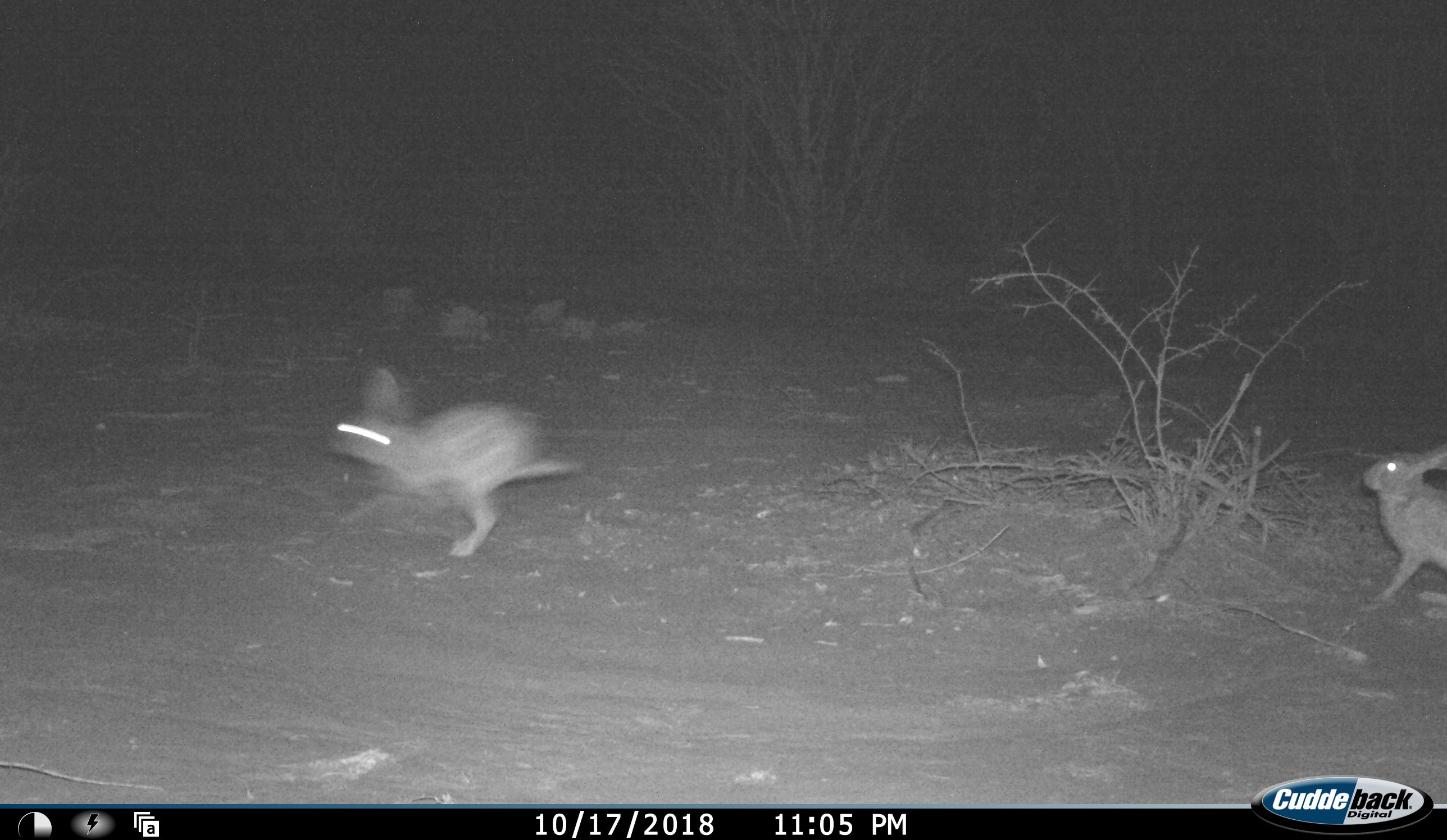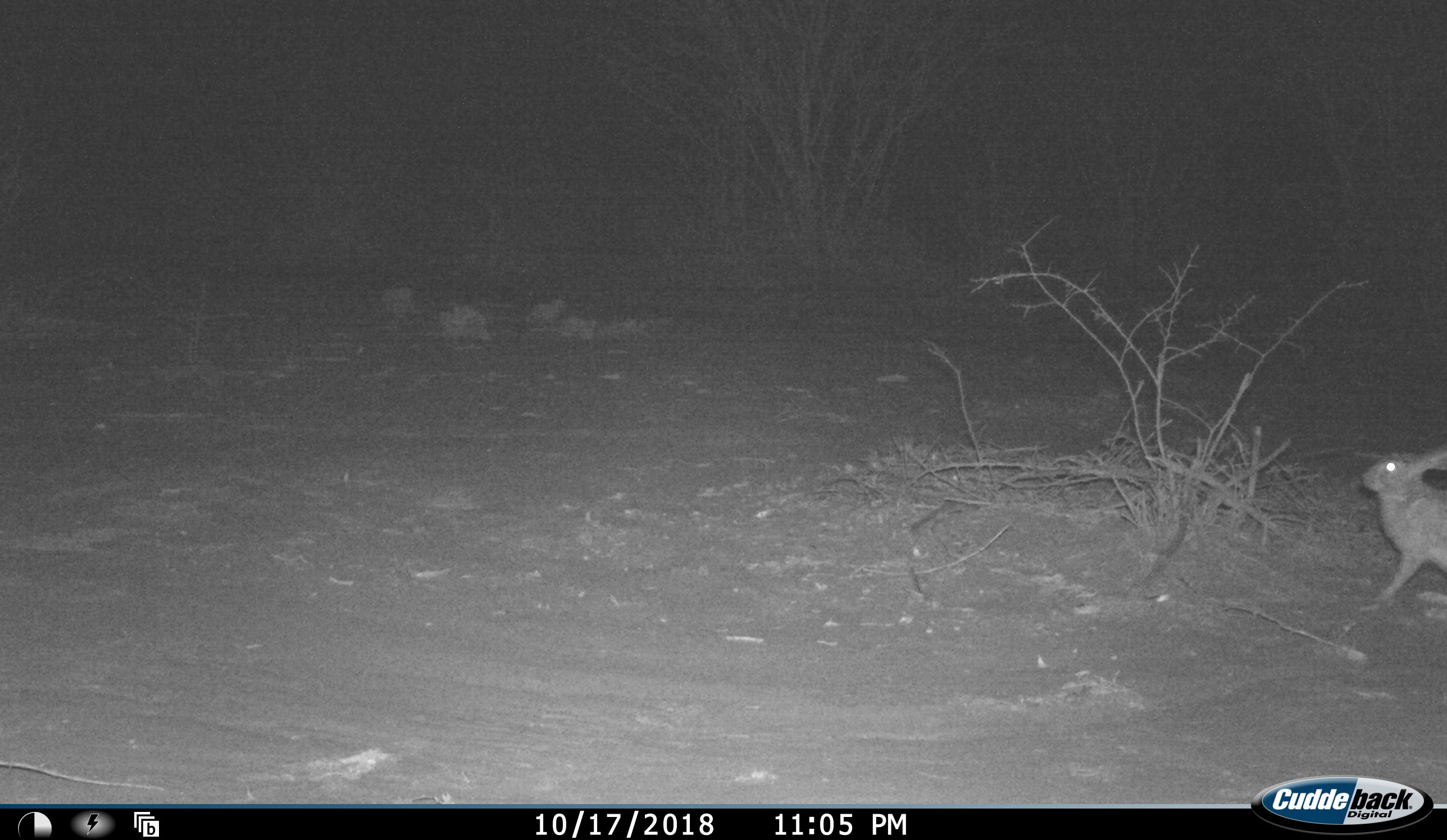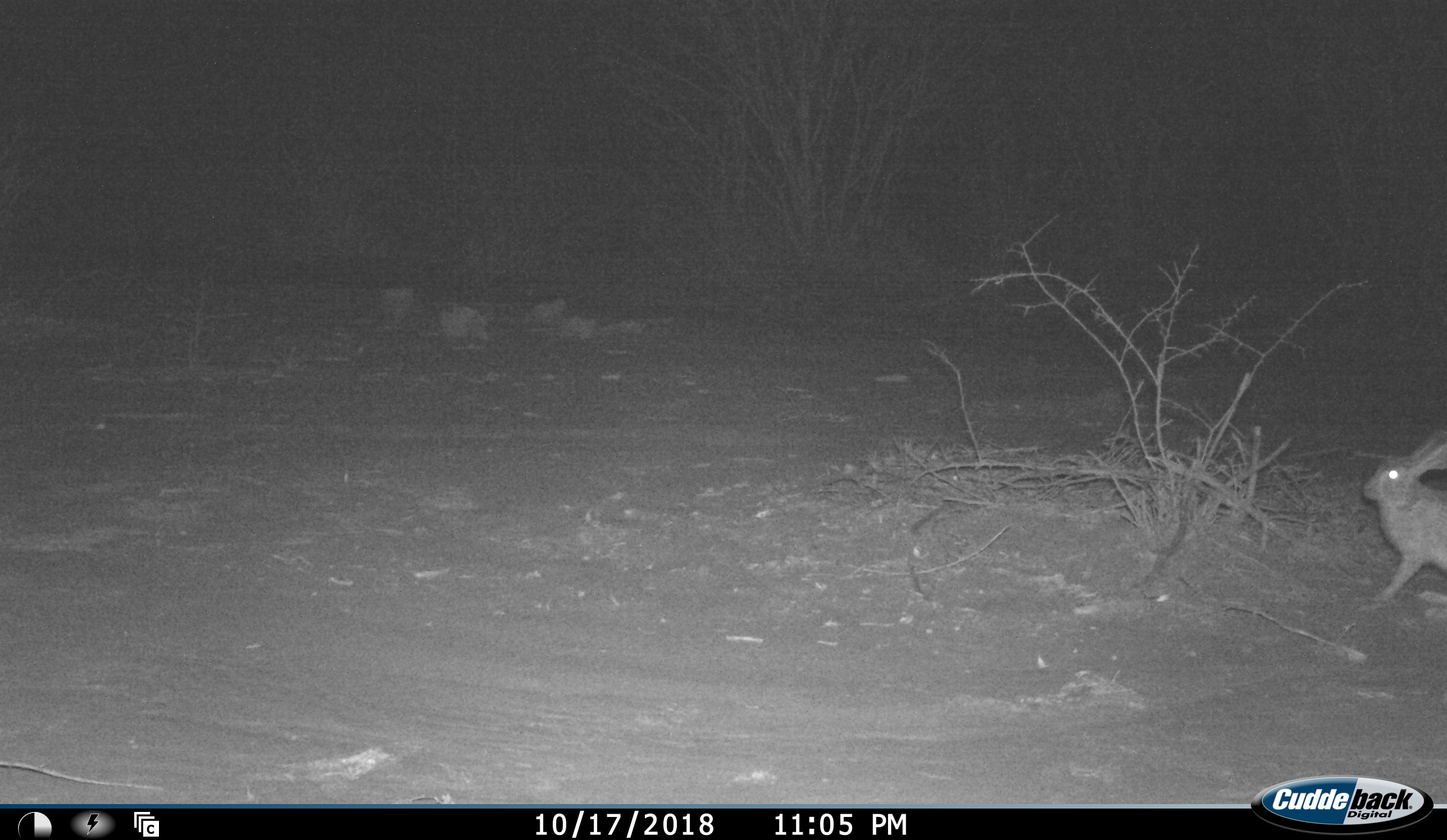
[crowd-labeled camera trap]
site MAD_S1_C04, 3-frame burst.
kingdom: Animalia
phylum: Chordata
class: Mammalia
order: Lagomorpha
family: Leporidae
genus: Lepus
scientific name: Lepus capensis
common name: cape hare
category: harecape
Harecape (cape hare) (Lepus capensis), count 2. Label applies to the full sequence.